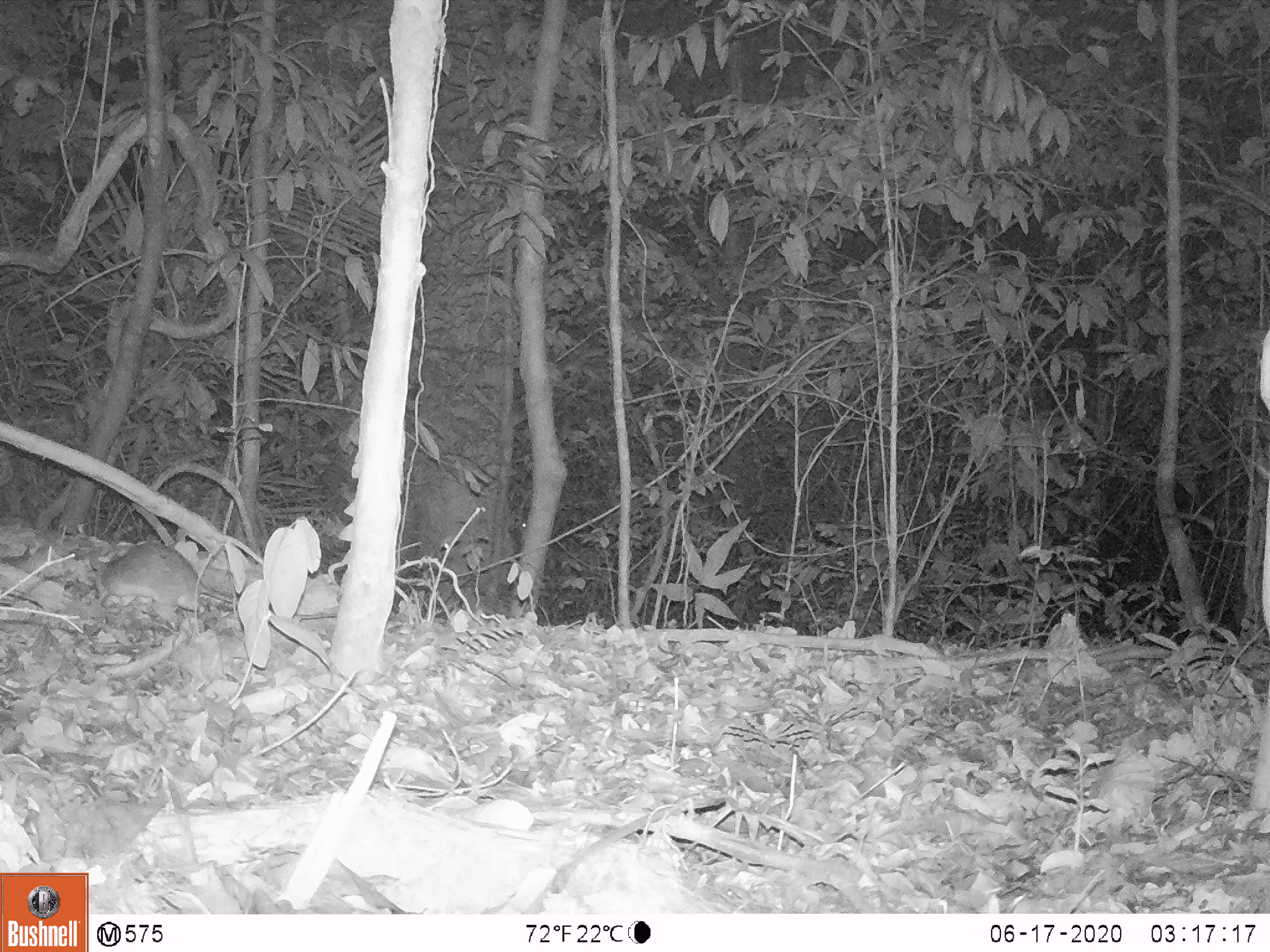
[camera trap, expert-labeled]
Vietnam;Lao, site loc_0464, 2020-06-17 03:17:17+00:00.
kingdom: Animalia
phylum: Chordata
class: Mammalia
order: Rodentia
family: Muridae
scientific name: Muridae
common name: old-world mice and rats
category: unidentified murid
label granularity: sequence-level